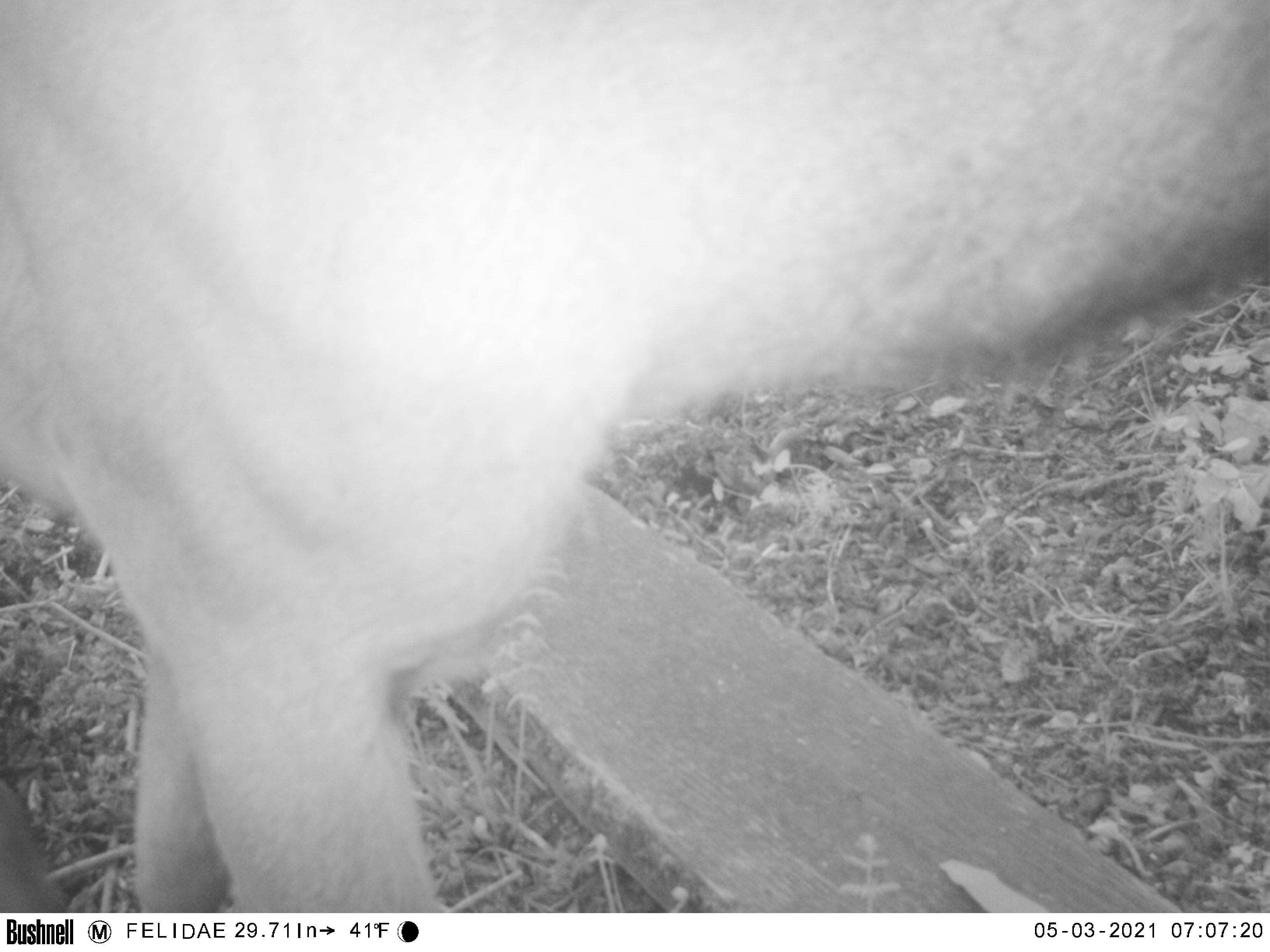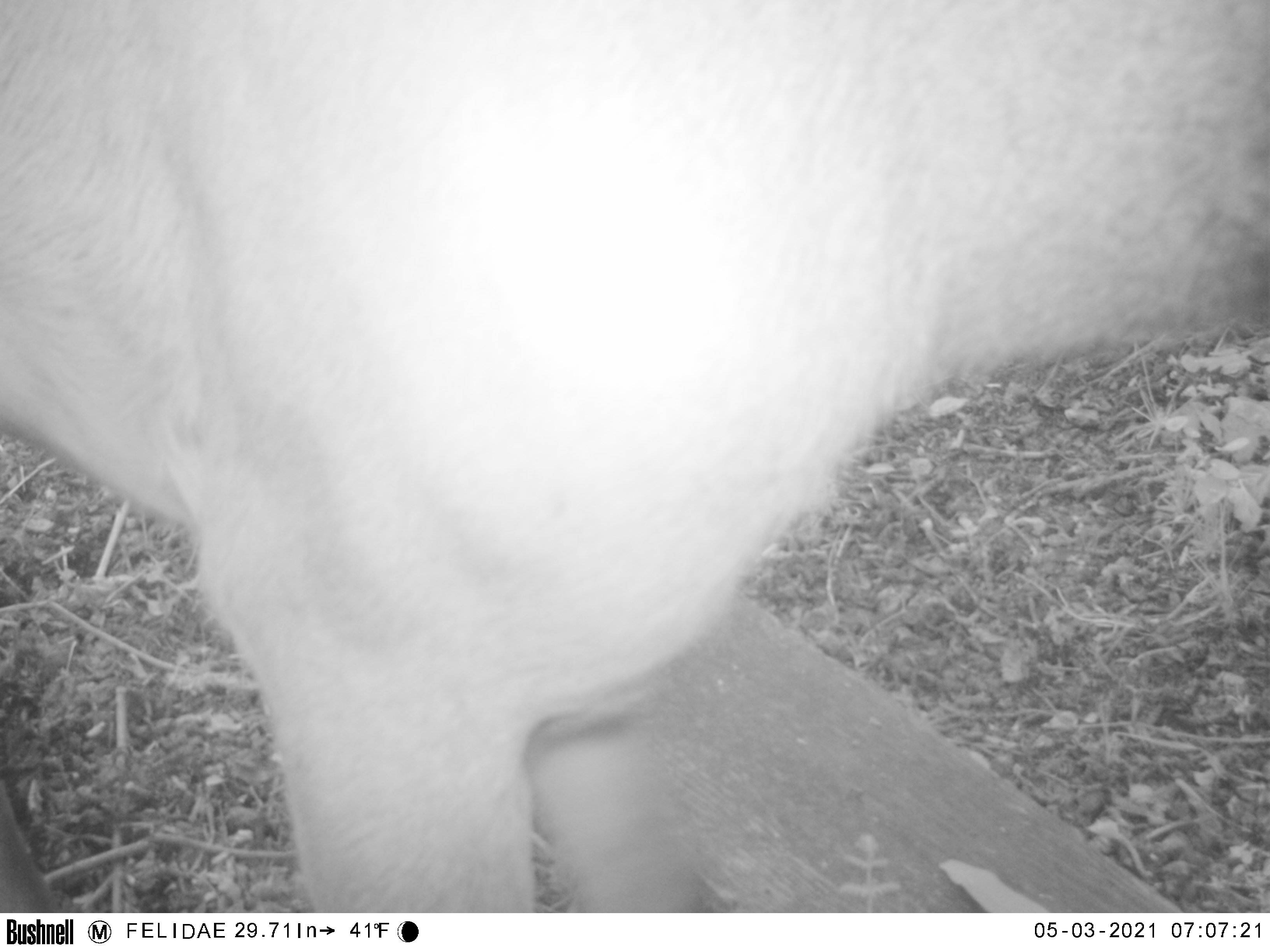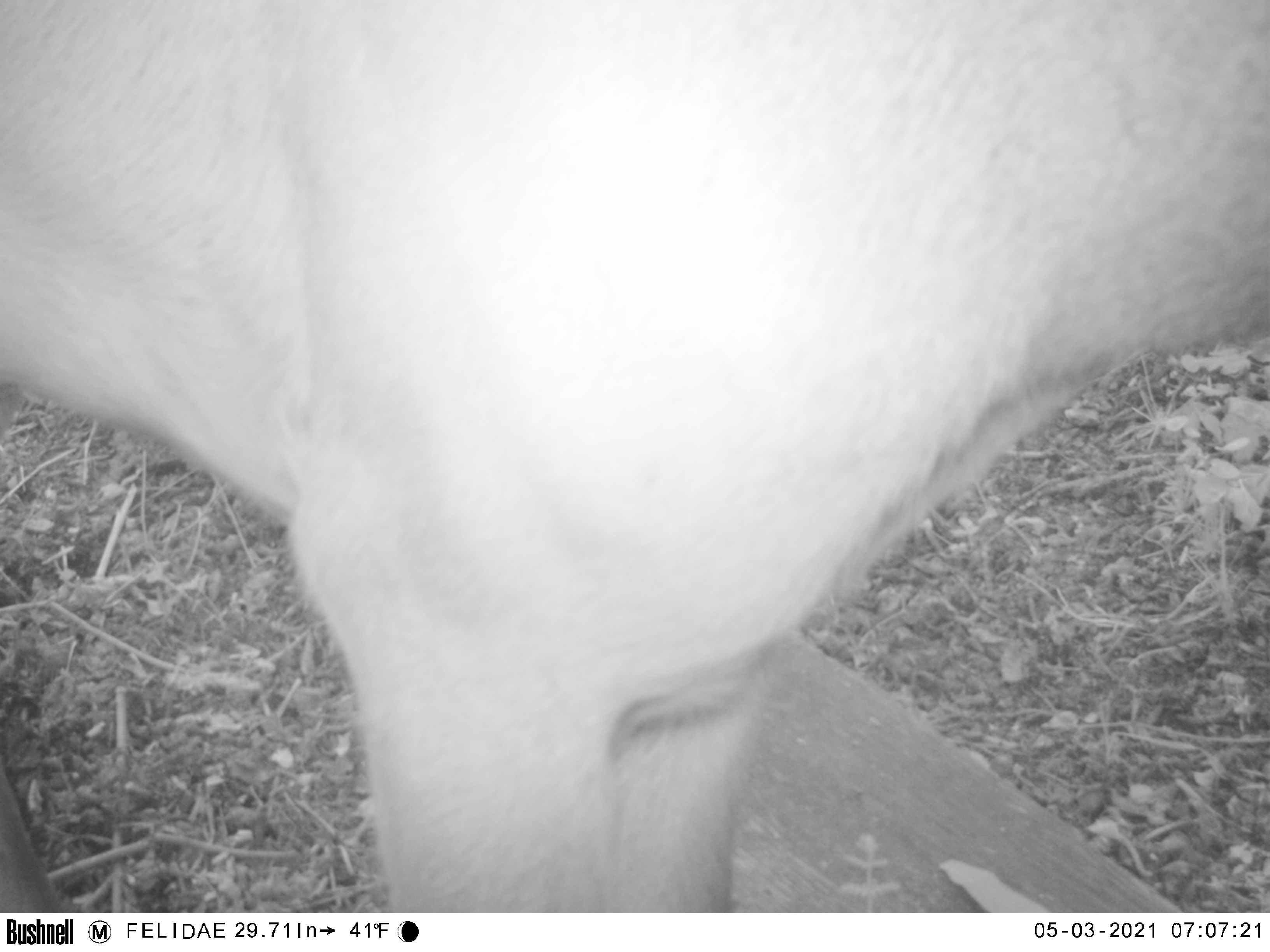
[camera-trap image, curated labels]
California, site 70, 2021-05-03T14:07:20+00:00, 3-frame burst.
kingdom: Animalia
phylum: Chordata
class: Mammalia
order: Artiodactyla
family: Cervidae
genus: Odocoileus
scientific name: Odocoileus hemionus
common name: mule deer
Mule deer (Odocoileus hemionus).